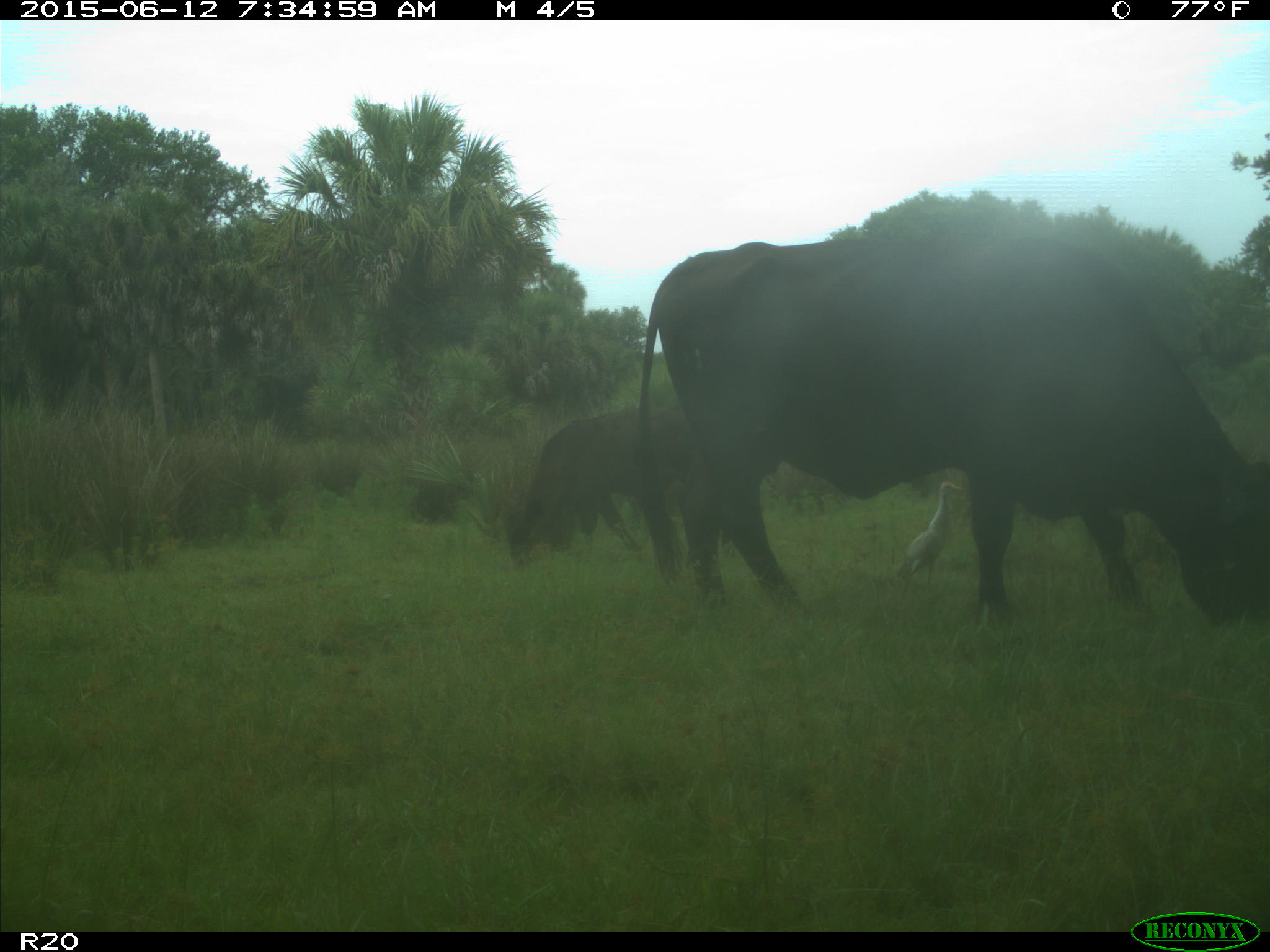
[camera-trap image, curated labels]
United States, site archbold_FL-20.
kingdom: Animalia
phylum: Chordata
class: Mammalia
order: Artiodactyla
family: Bovidae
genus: Bos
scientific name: Bos taurus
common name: domestic cow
Bos taurus (domestic cow).